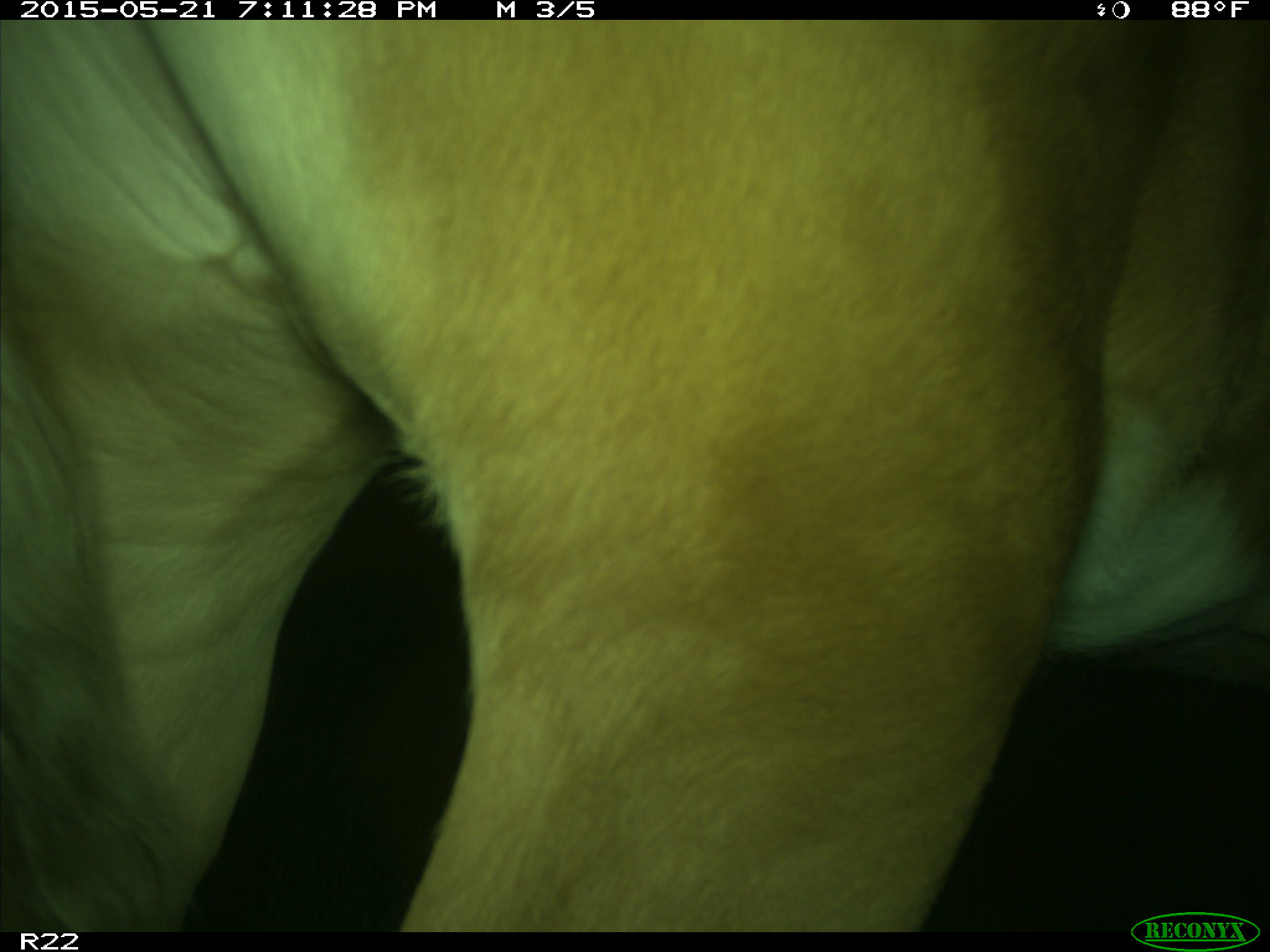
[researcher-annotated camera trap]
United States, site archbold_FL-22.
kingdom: Animalia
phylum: Chordata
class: Mammalia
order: Artiodactyla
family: Bovidae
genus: Bos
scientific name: Bos taurus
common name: domestic cow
Bos taurus (domestic cow).